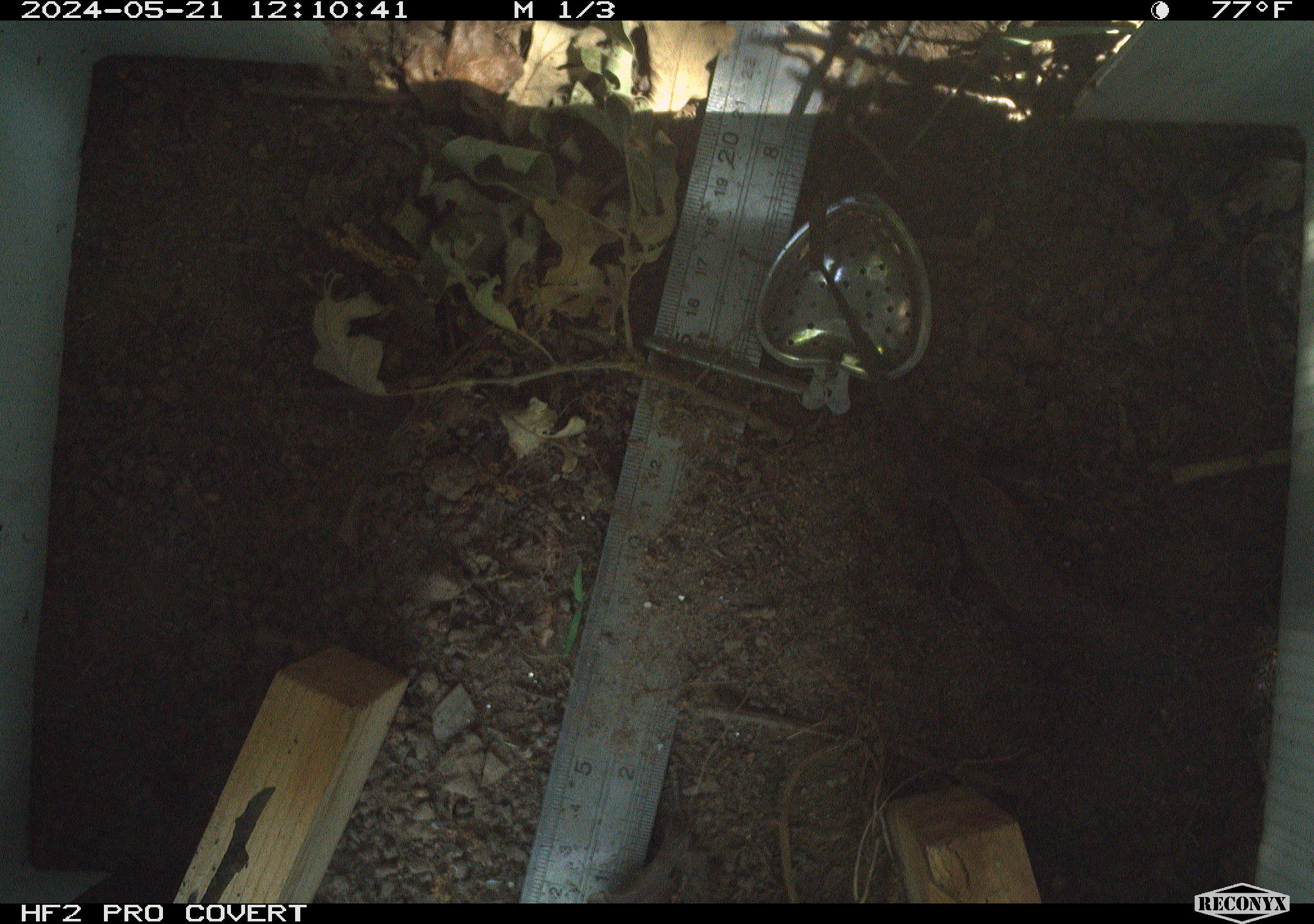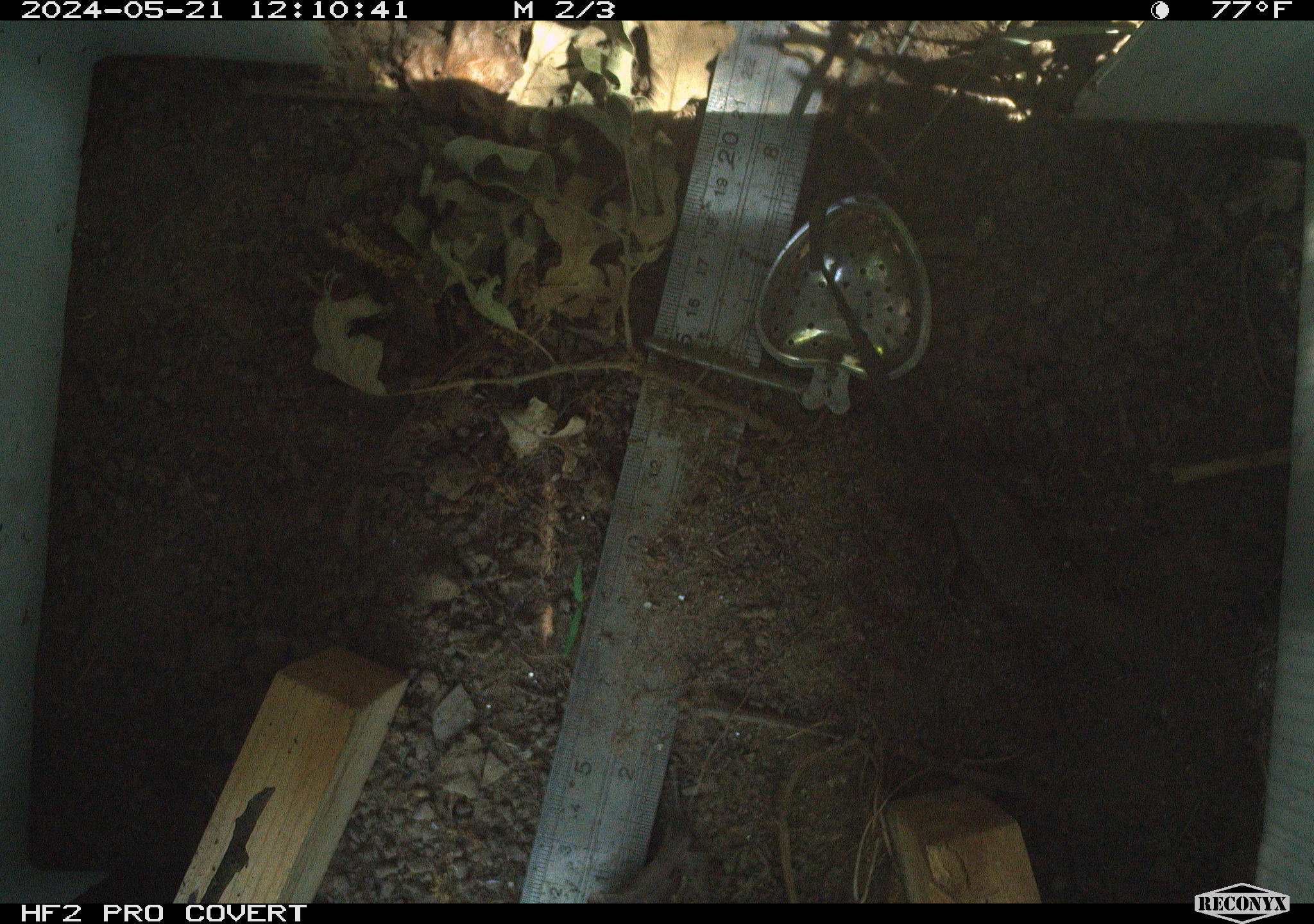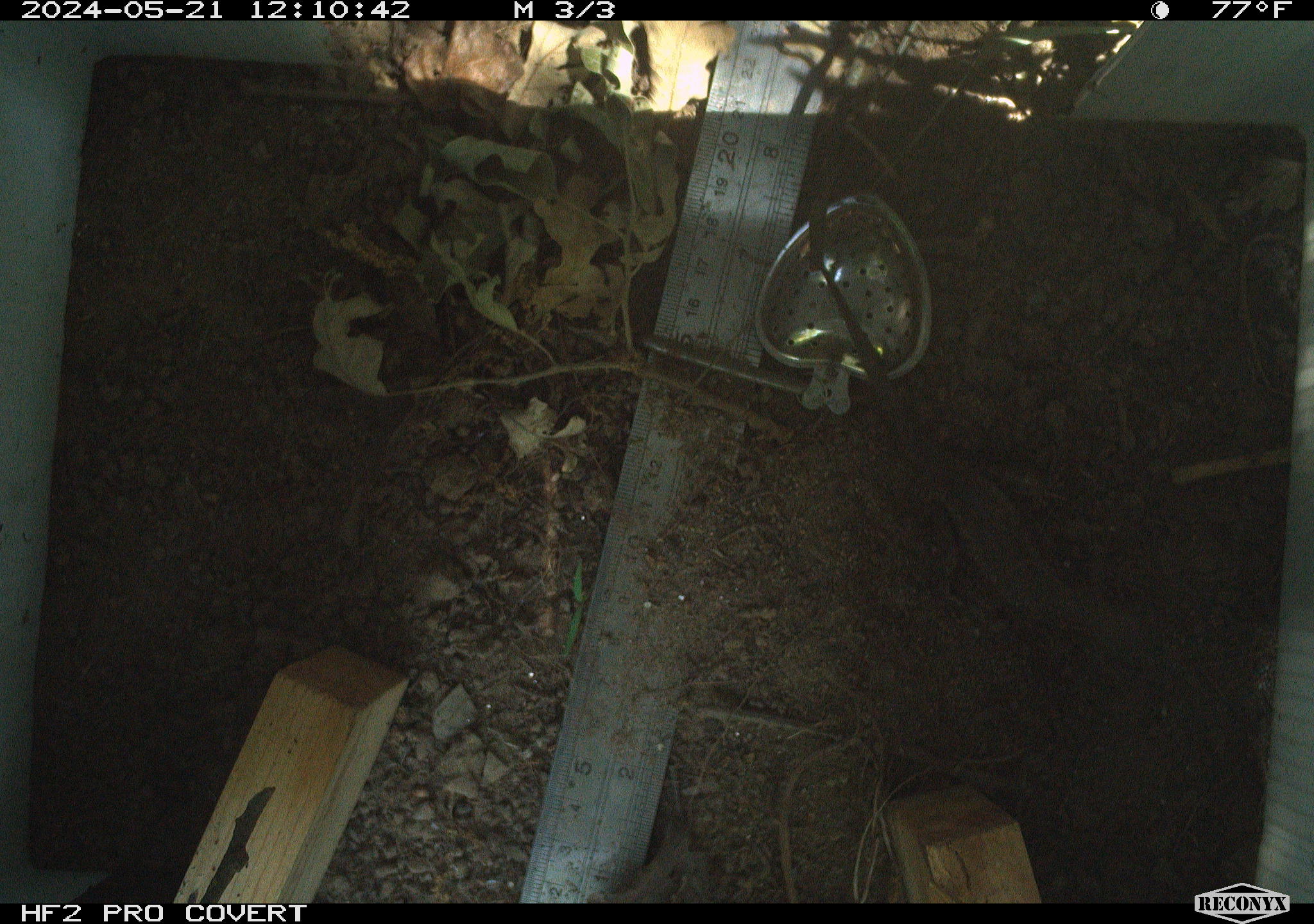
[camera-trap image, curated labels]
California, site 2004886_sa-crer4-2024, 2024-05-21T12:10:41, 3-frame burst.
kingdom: Animalia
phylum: Chordata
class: Reptilia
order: Squamata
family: Phrynosomatidae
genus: Sceloporus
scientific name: Sceloporus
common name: spiny lizards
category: sceloporus species